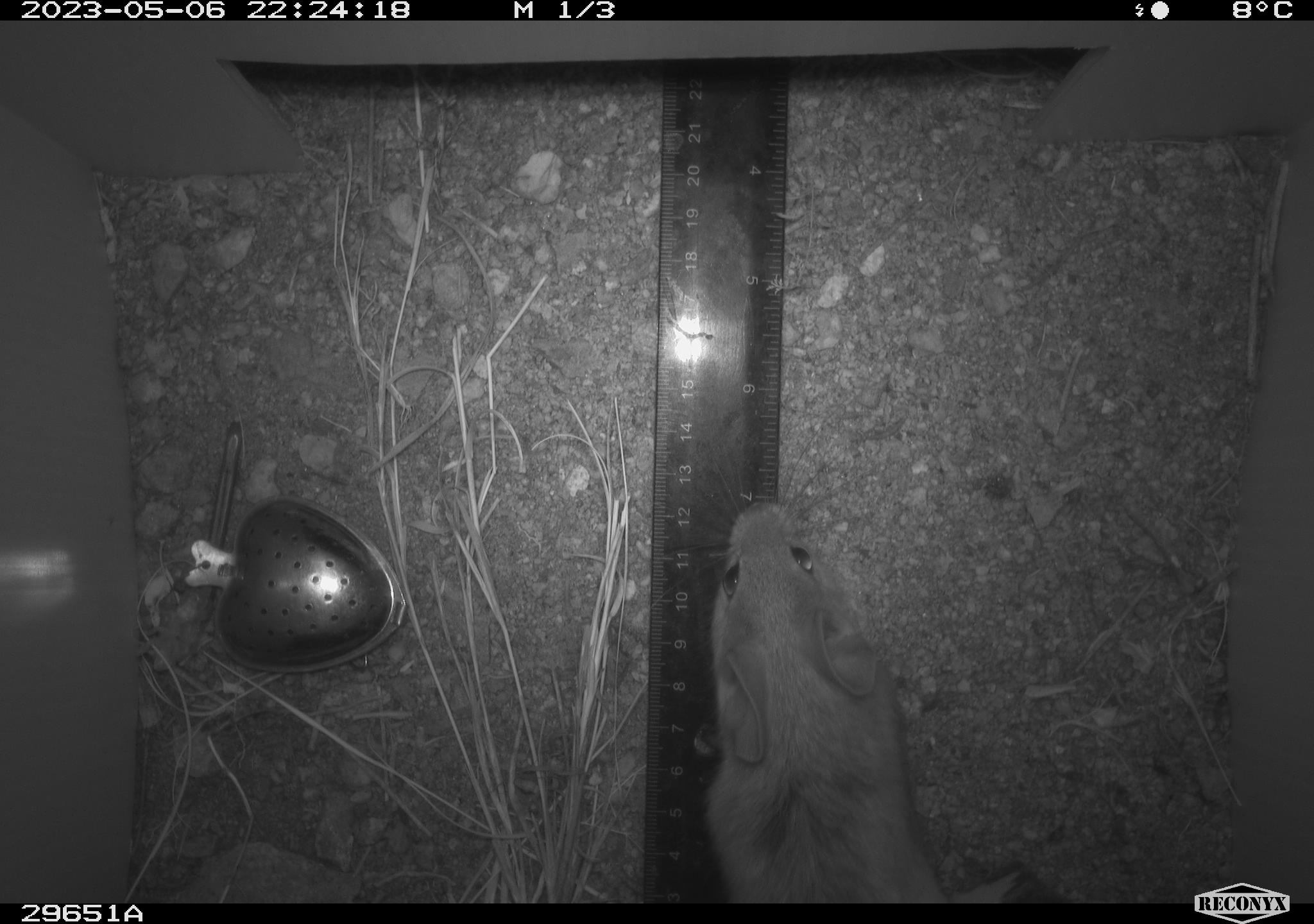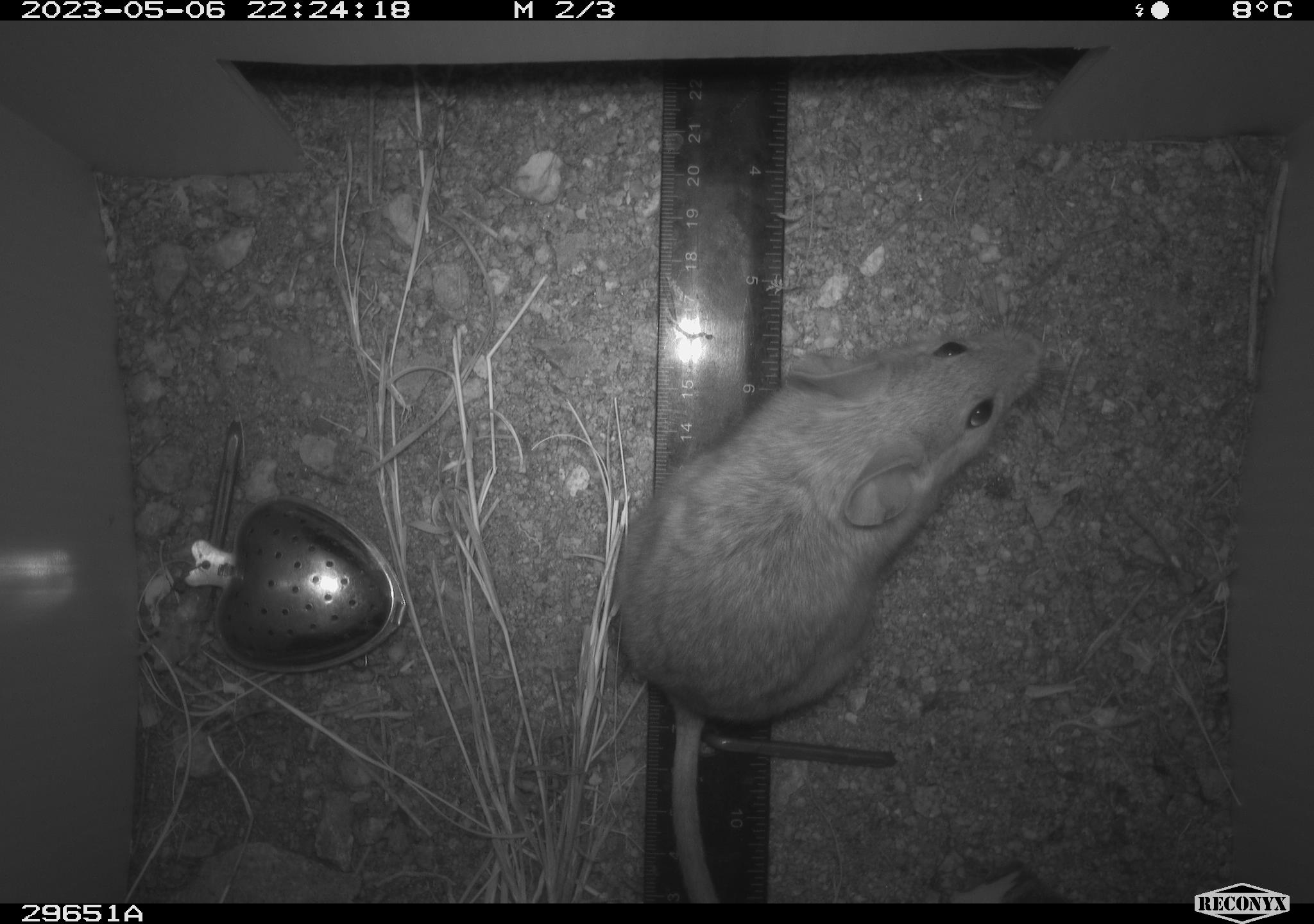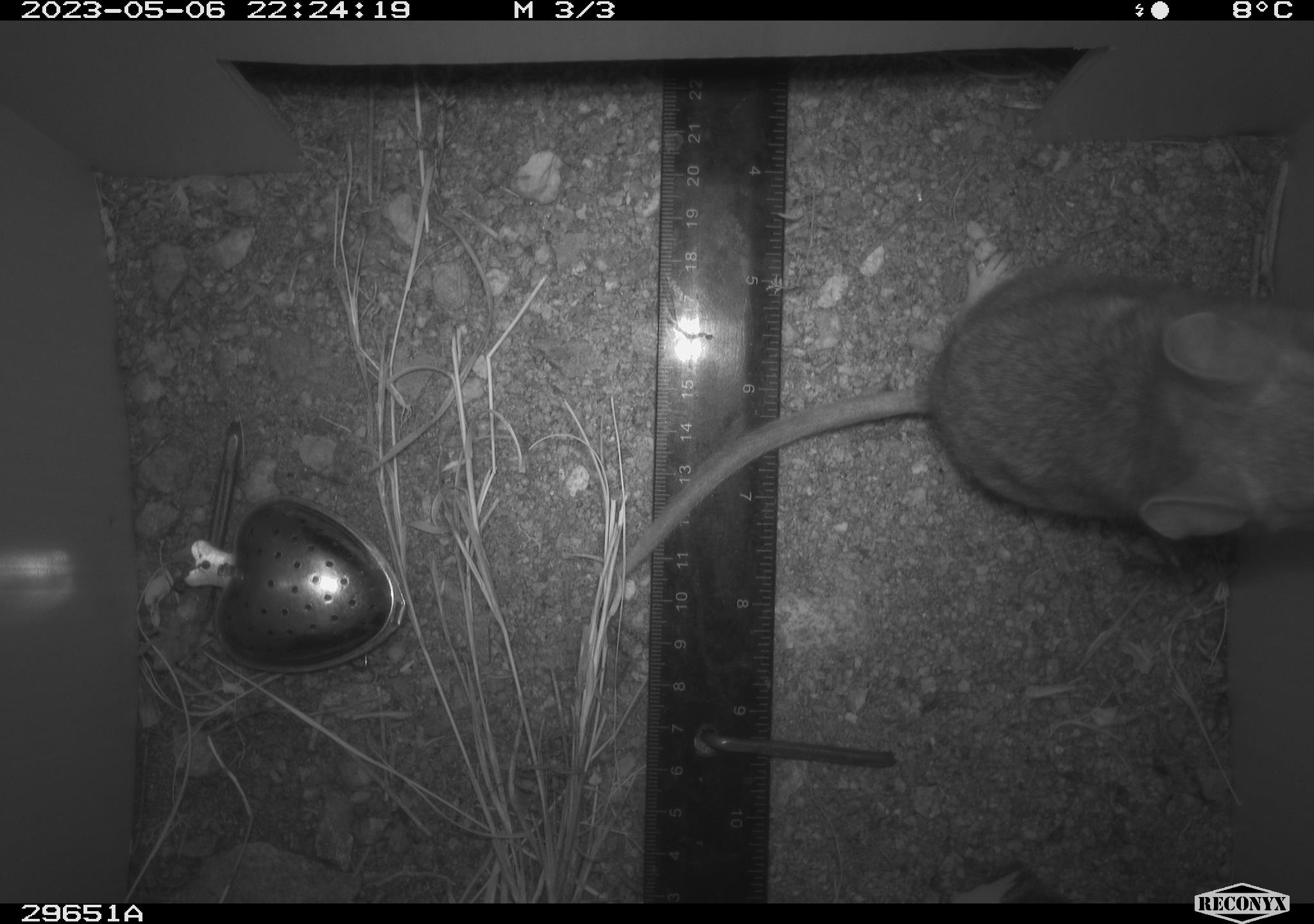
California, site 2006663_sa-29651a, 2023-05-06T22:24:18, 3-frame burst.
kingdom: Animalia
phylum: Chordata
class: Mammalia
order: Rodentia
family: Cricetidae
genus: Neotoma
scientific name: Neotoma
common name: pack rat or woodrat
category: neotoma species